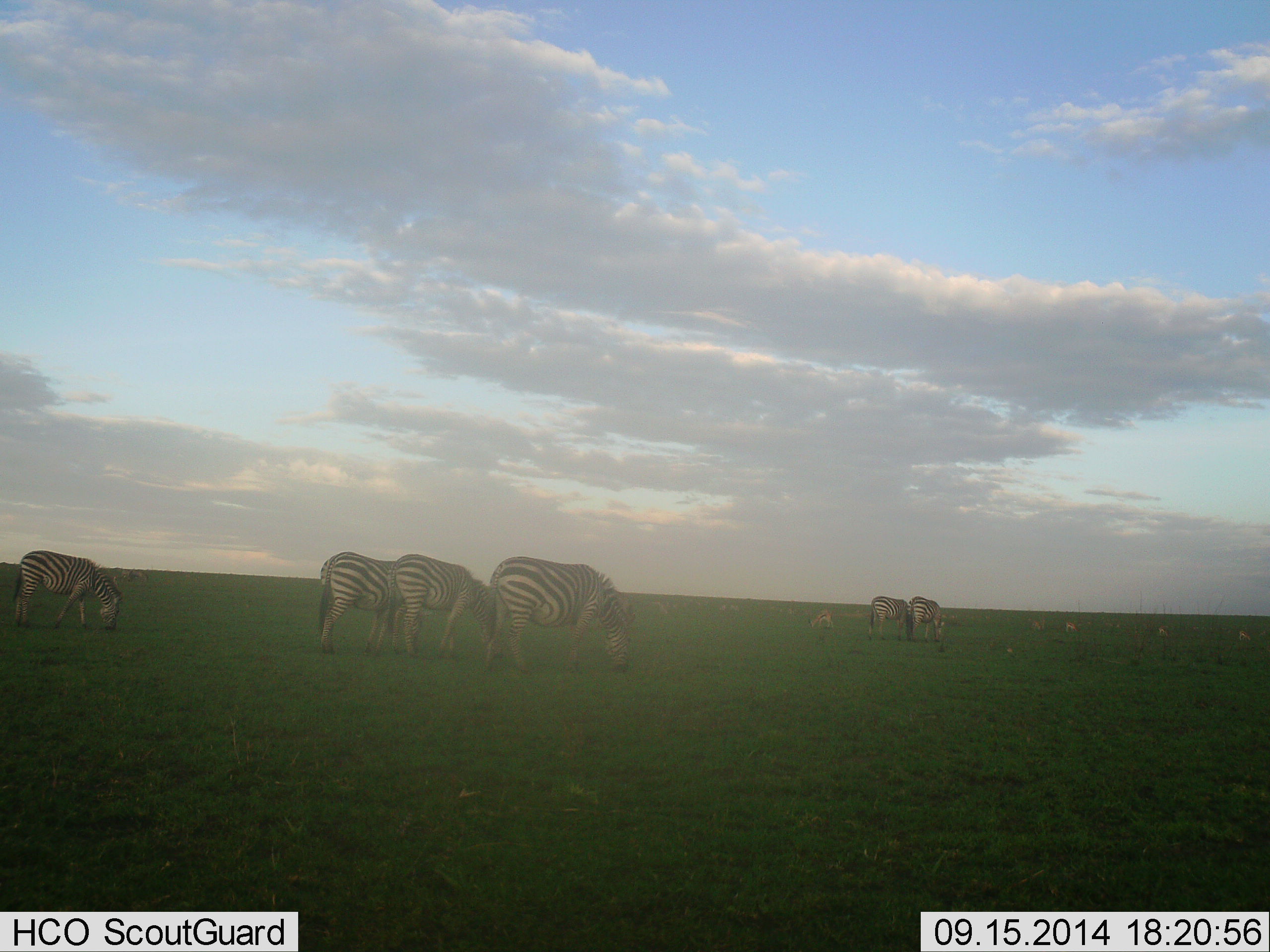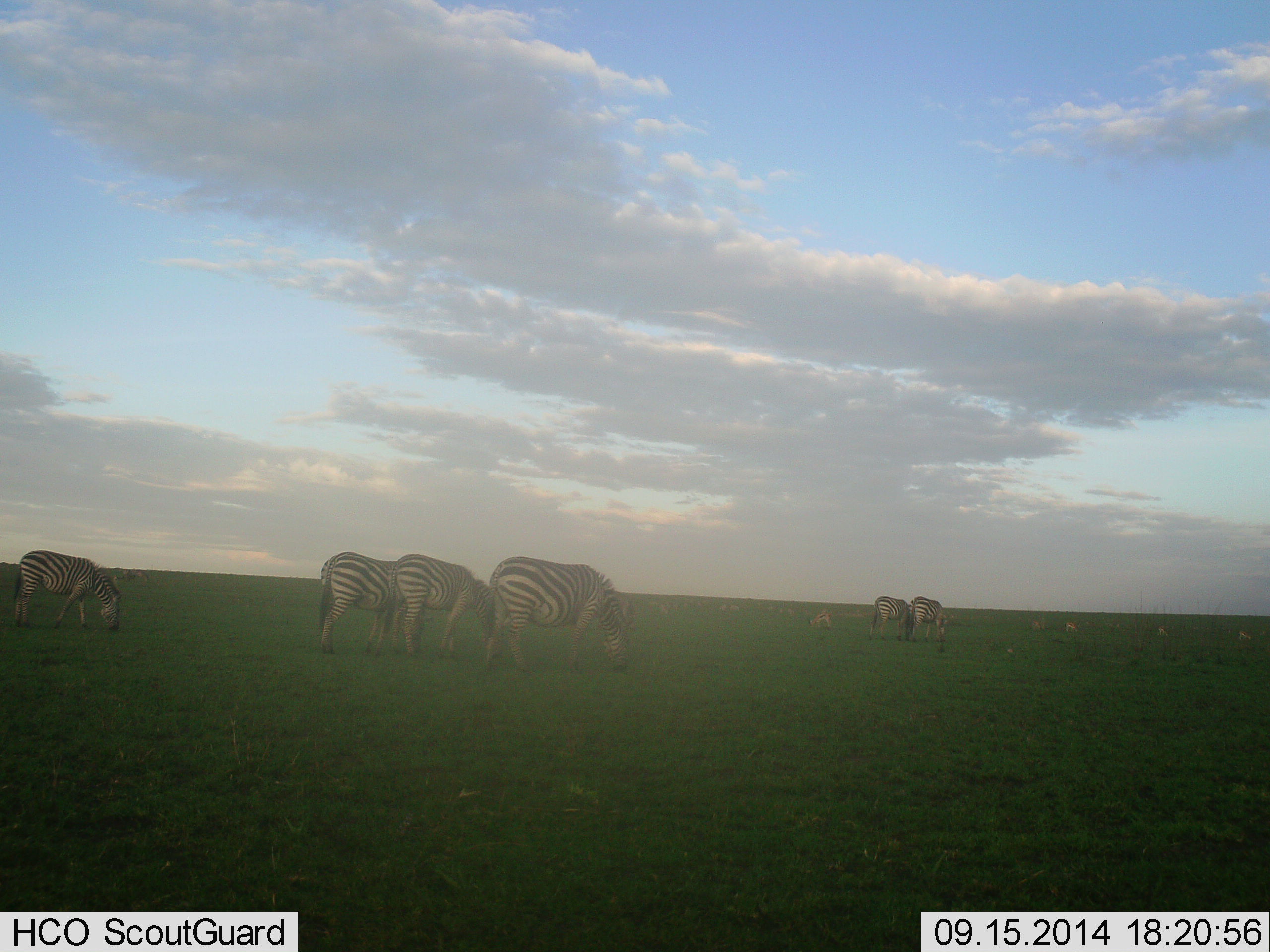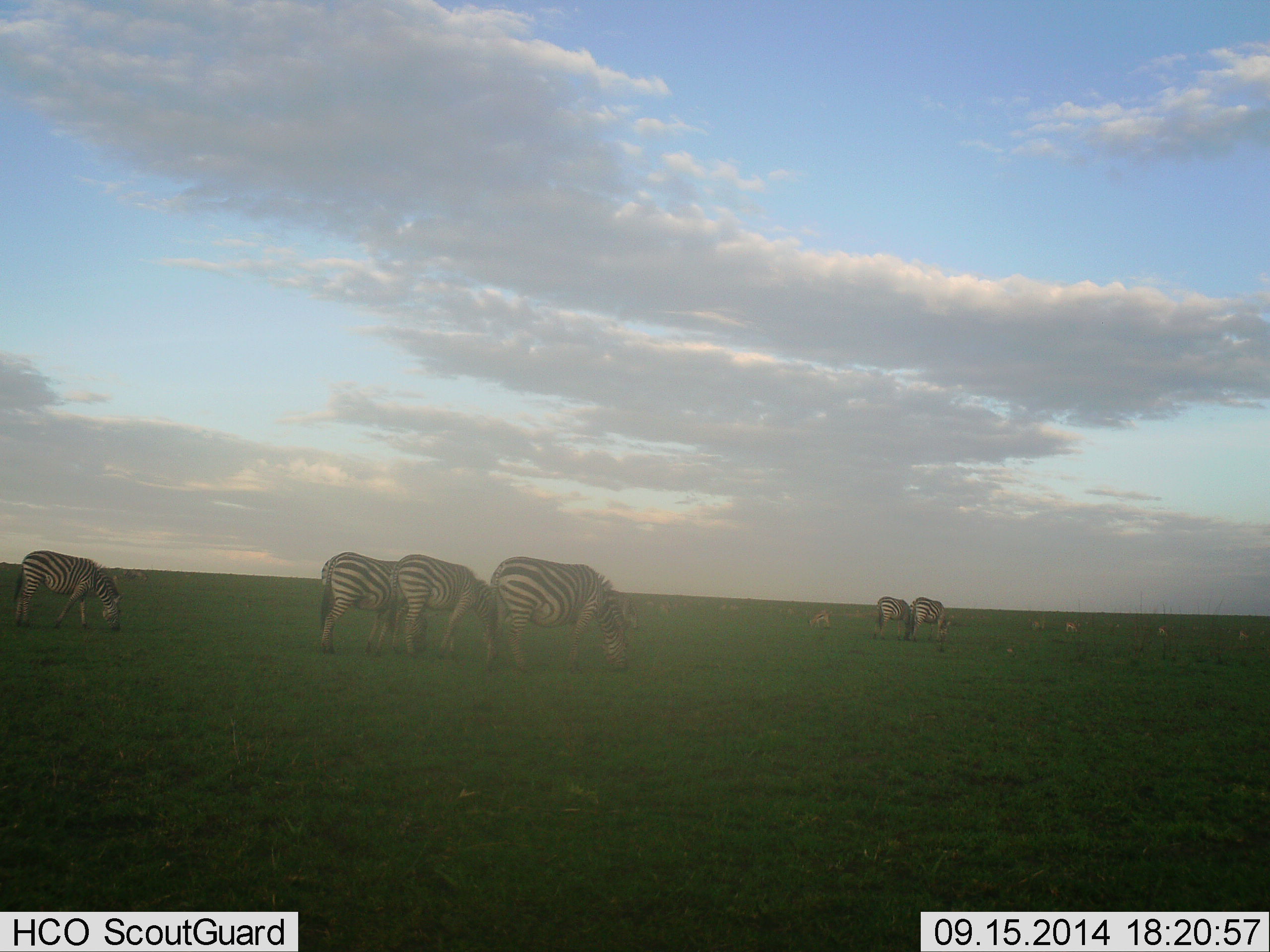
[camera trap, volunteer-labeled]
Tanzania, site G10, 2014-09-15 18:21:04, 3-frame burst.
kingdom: Animalia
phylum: Chordata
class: Mammalia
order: Perissodactyla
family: Equidae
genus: Equus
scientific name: Equus quagga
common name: plains zebra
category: zebra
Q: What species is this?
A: Zebra (plains zebra) (Equus quagga).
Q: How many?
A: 6.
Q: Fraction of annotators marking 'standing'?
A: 8%.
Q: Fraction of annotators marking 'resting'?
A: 0%.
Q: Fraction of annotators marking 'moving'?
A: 8%.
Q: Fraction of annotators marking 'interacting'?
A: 0%.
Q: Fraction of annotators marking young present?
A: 0%.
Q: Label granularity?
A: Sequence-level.